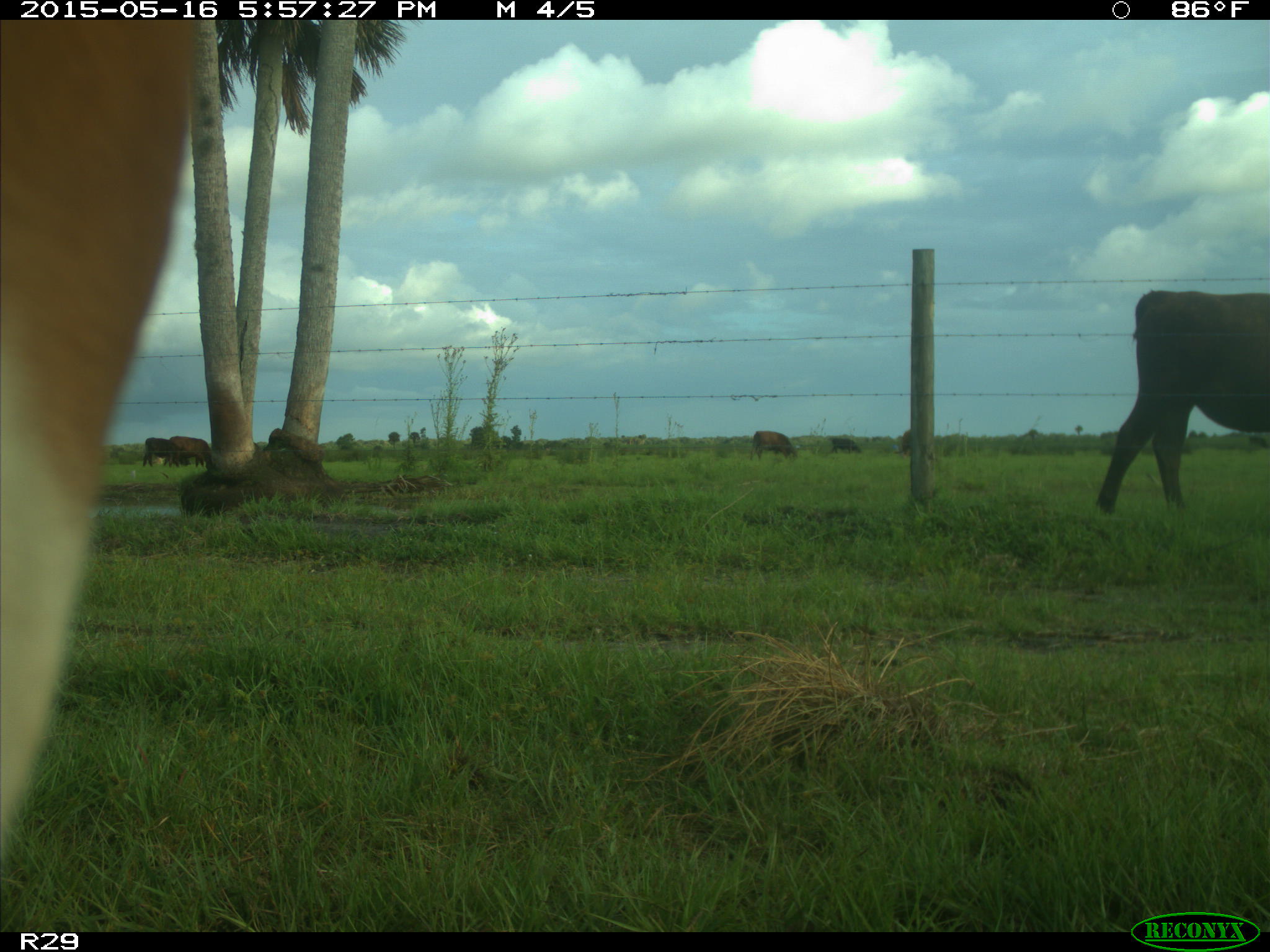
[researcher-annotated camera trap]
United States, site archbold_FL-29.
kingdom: Animalia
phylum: Chordata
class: Mammalia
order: Artiodactyla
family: Bovidae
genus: Bos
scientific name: Bos taurus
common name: domestic cow